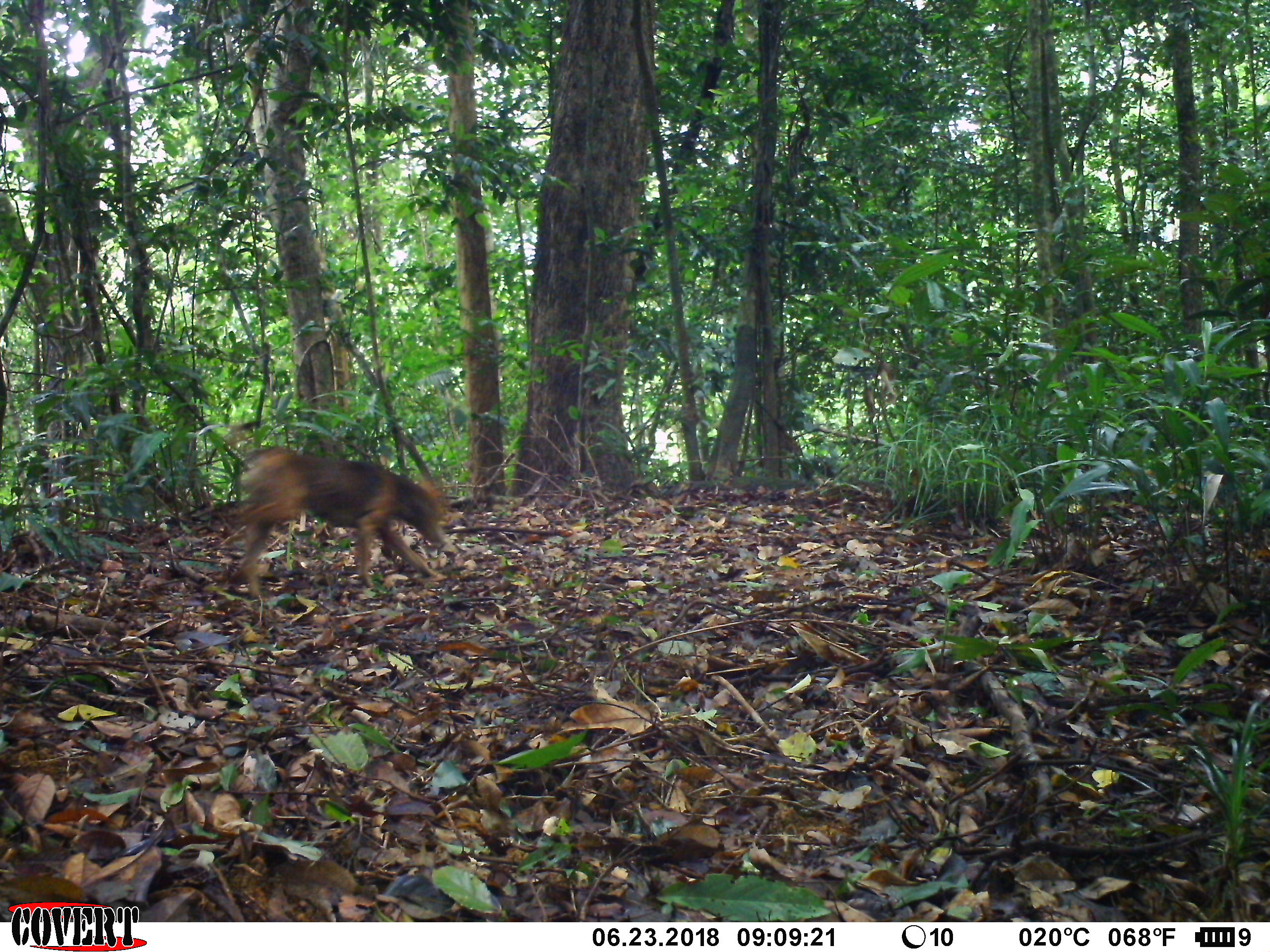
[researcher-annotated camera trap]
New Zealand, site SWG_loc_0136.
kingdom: Animalia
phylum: Chordata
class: Mammalia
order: Carnivora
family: Canidae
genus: Canis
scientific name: Canis familiaris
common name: domestic dog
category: dog